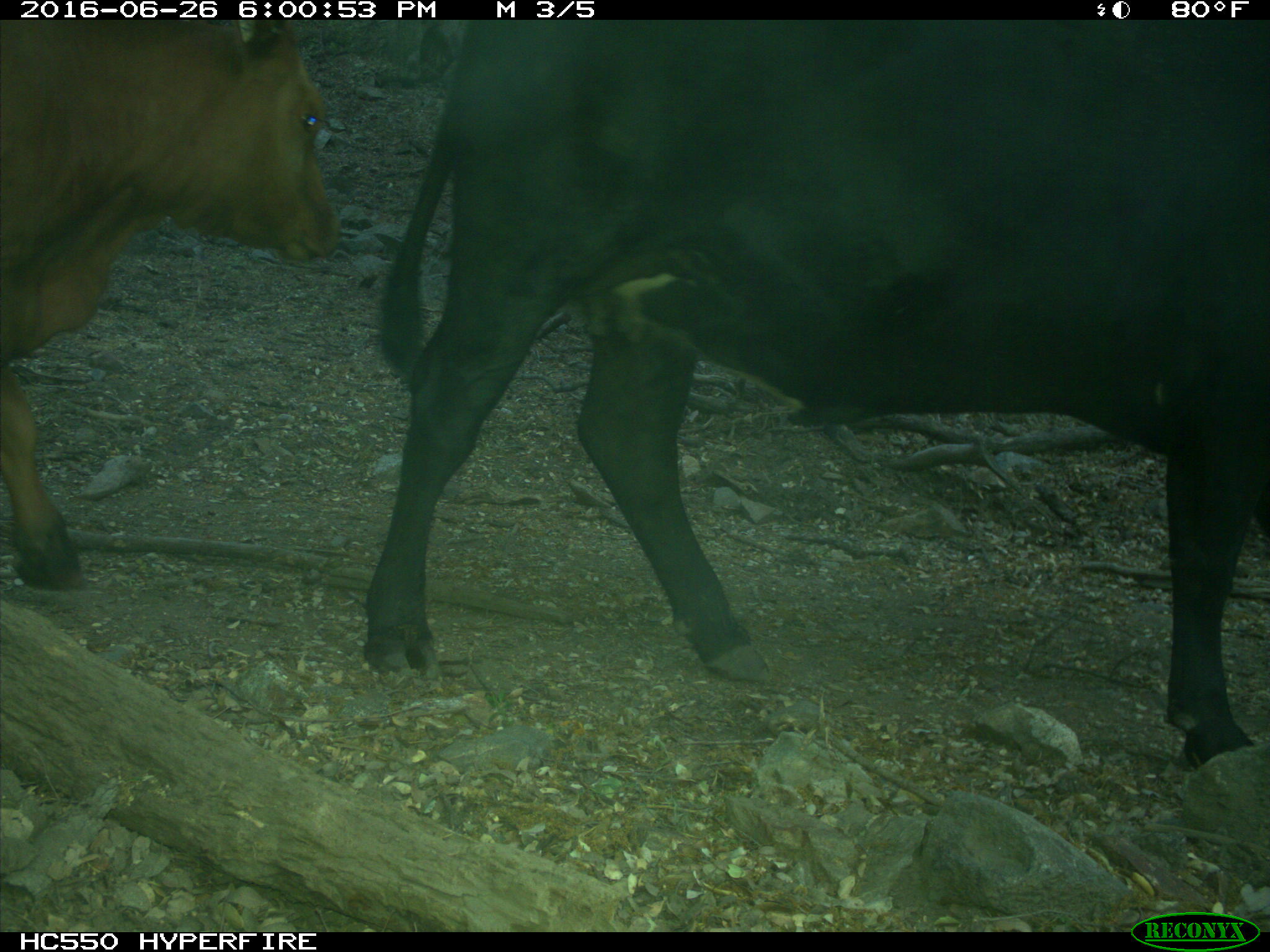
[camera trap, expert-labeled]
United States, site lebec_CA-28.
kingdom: Animalia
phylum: Chordata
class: Mammalia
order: Artiodactyla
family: Bovidae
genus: Bos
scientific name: Bos taurus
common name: domestic cow